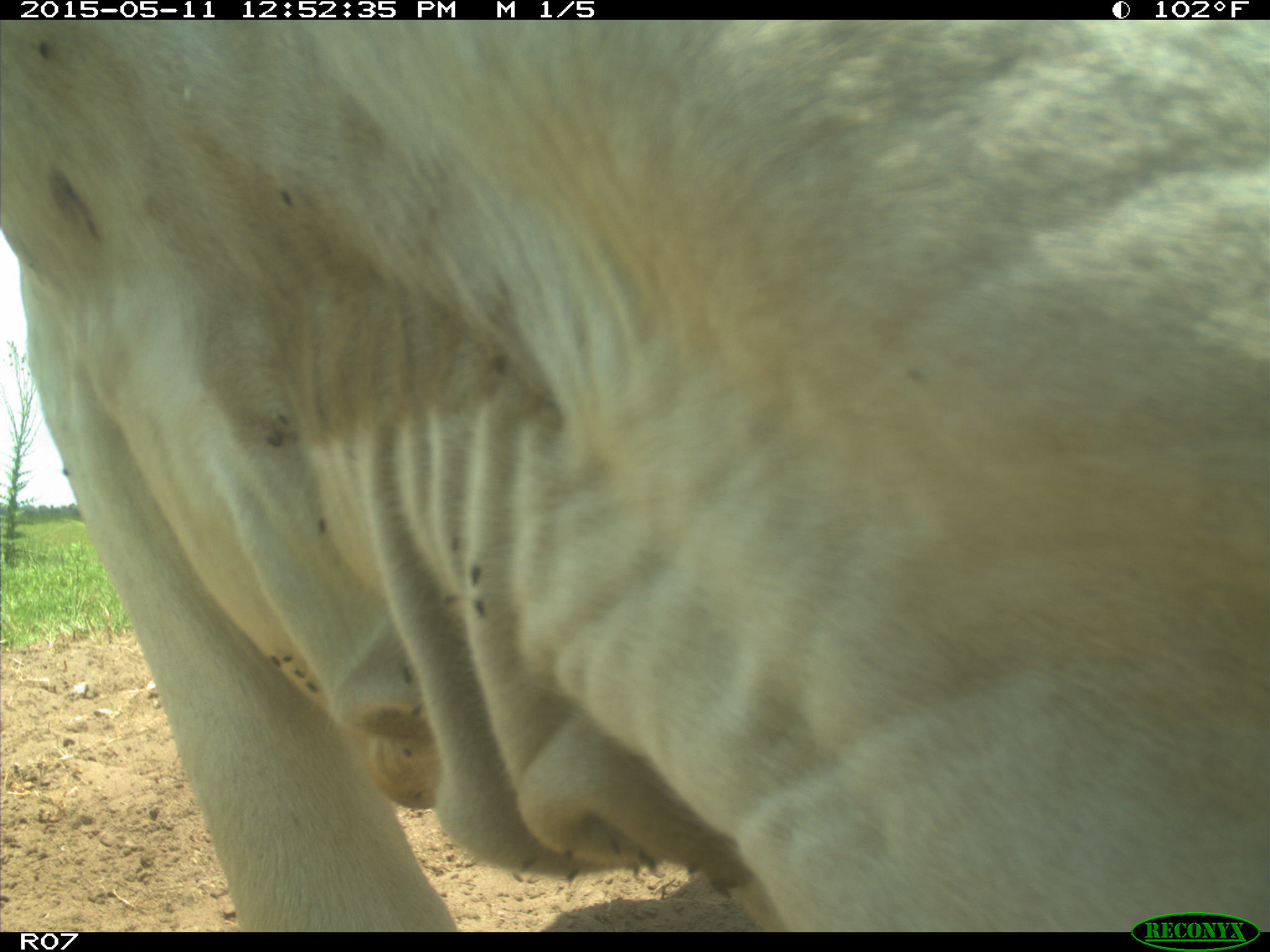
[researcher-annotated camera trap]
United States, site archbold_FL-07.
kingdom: Animalia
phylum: Chordata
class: Mammalia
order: Artiodactyla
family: Bovidae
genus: Bos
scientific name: Bos taurus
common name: domestic cow